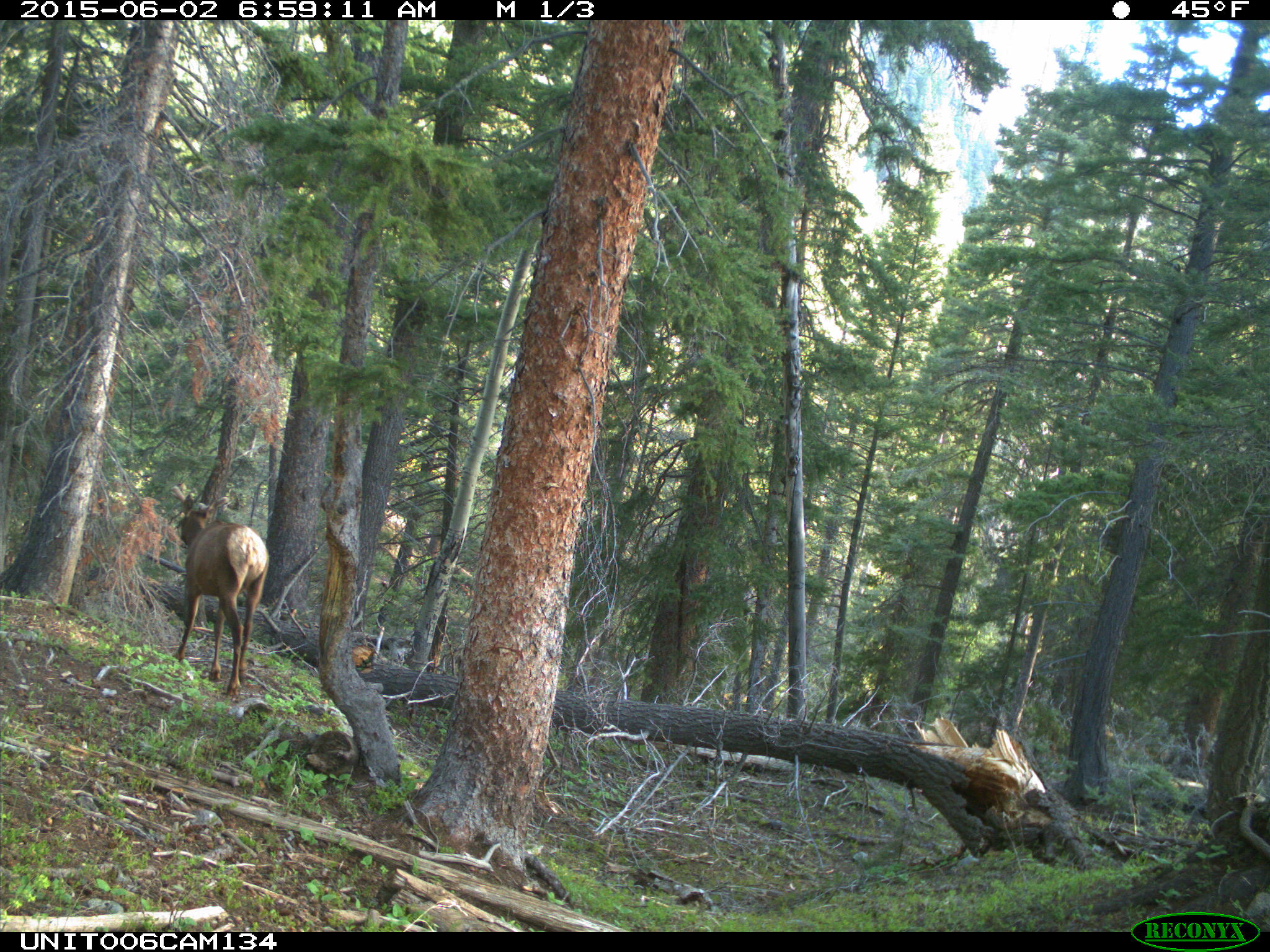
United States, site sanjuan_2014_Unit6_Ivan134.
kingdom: Animalia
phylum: Chordata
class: Mammalia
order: Artiodactyla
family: Cervidae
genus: Cervus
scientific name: Cervus elaphus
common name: red deer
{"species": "Cervus elaphus (red deer)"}